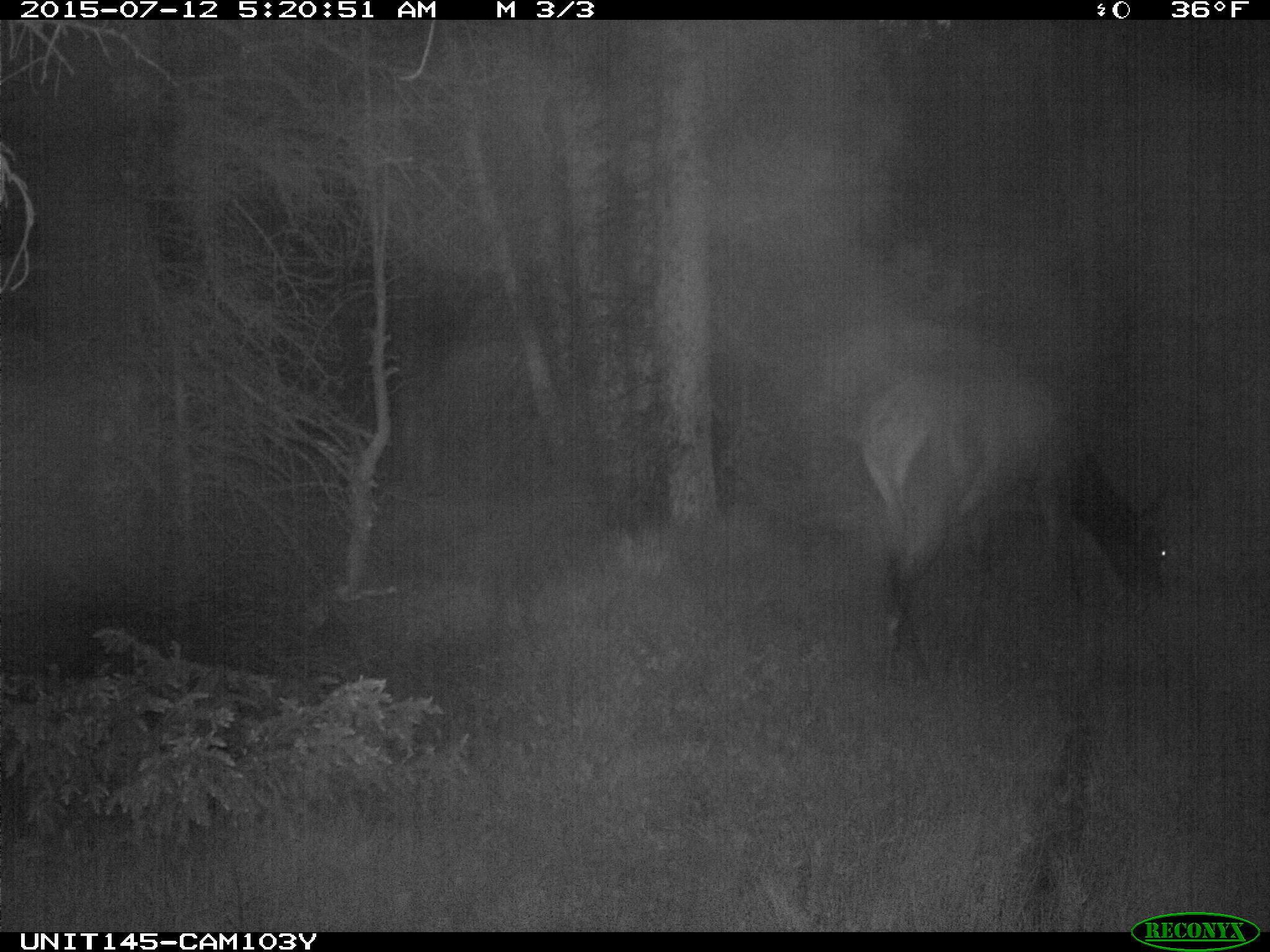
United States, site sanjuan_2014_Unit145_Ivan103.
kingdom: Animalia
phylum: Chordata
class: Mammalia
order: Artiodactyla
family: Cervidae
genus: Cervus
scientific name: Cervus elaphus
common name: red deer